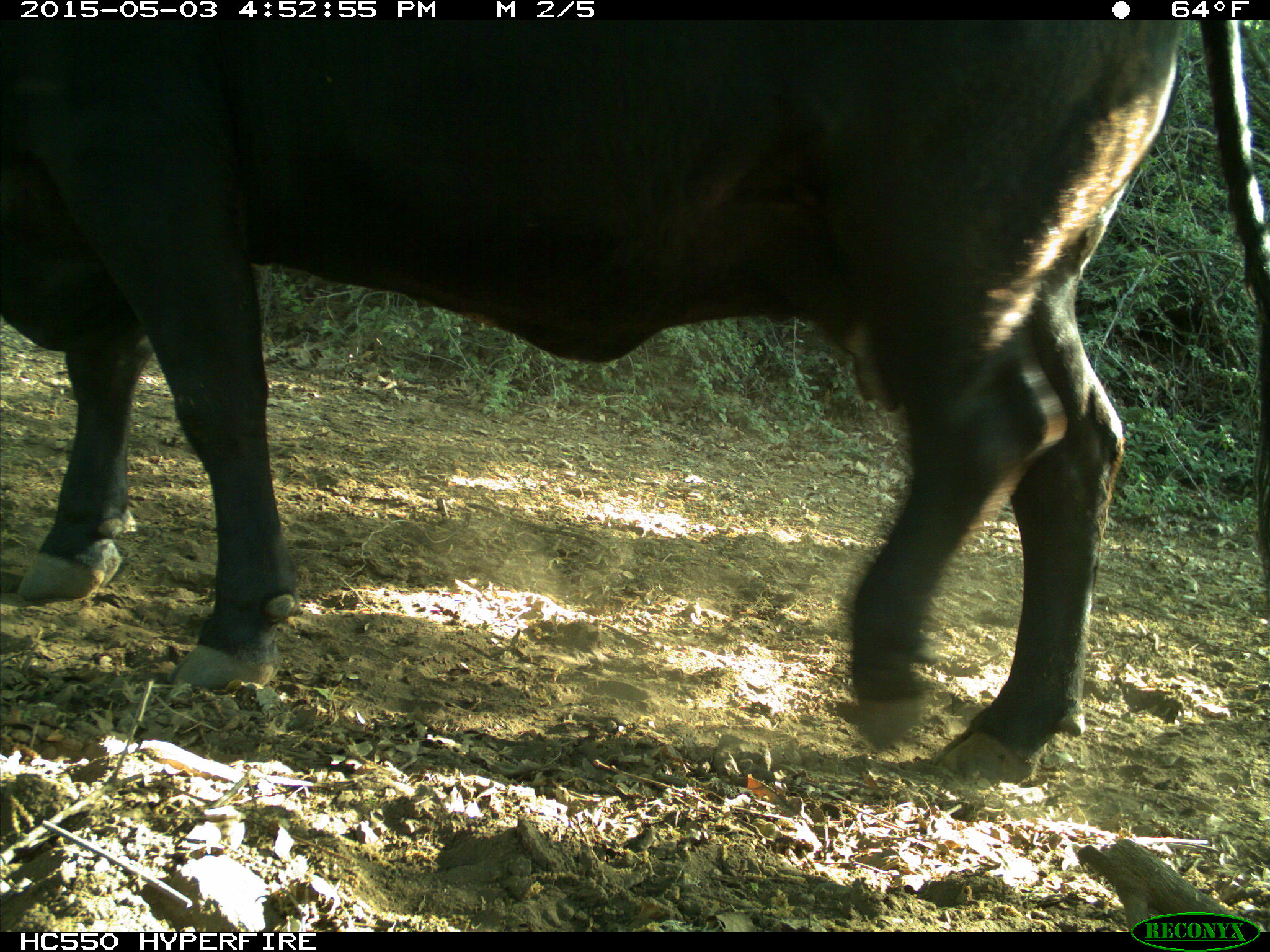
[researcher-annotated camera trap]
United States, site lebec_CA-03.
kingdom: Animalia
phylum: Chordata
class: Mammalia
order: Artiodactyla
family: Bovidae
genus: Bos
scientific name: Bos taurus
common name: domestic cow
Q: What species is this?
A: Bos taurus (domestic cow).